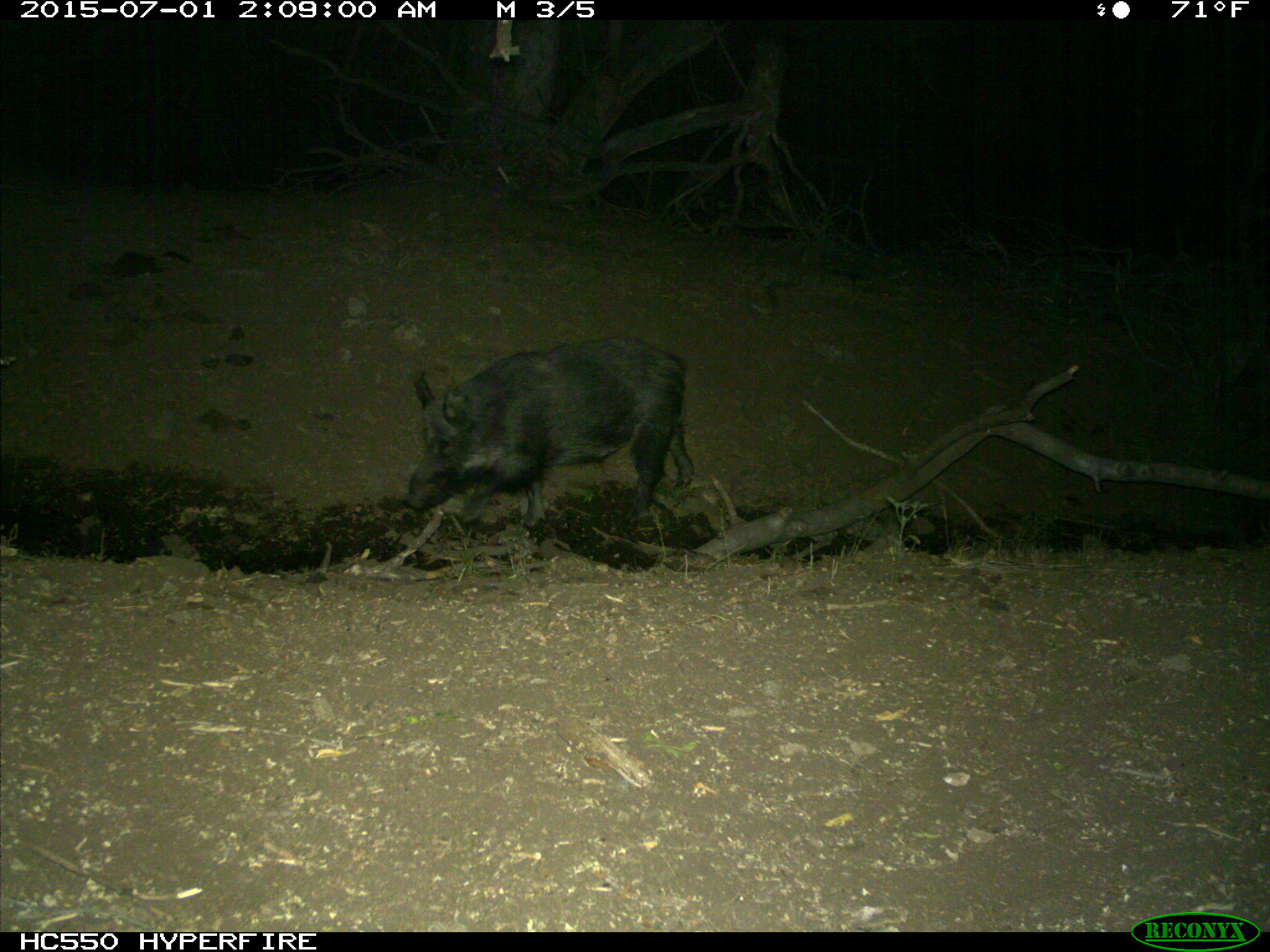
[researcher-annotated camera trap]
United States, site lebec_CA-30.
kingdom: Animalia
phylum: Chordata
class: Mammalia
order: Artiodactyla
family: Suidae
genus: Sus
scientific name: Sus scrofa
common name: wild boar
Sus scrofa (wild boar).